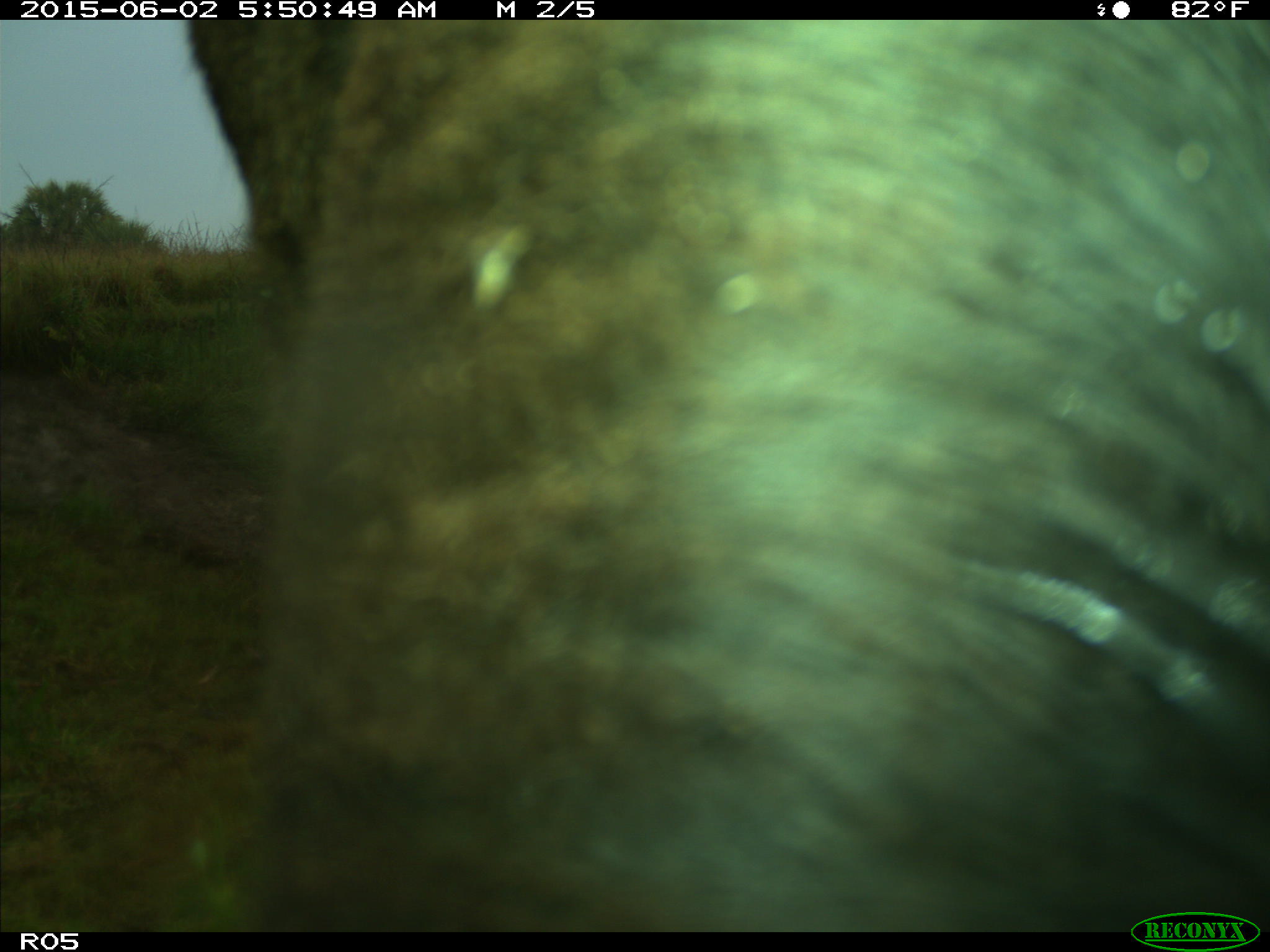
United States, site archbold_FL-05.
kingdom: Animalia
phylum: Chordata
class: Mammalia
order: Artiodactyla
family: Bovidae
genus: Bos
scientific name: Bos taurus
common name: domestic cow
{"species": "Bos taurus (domestic cow)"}